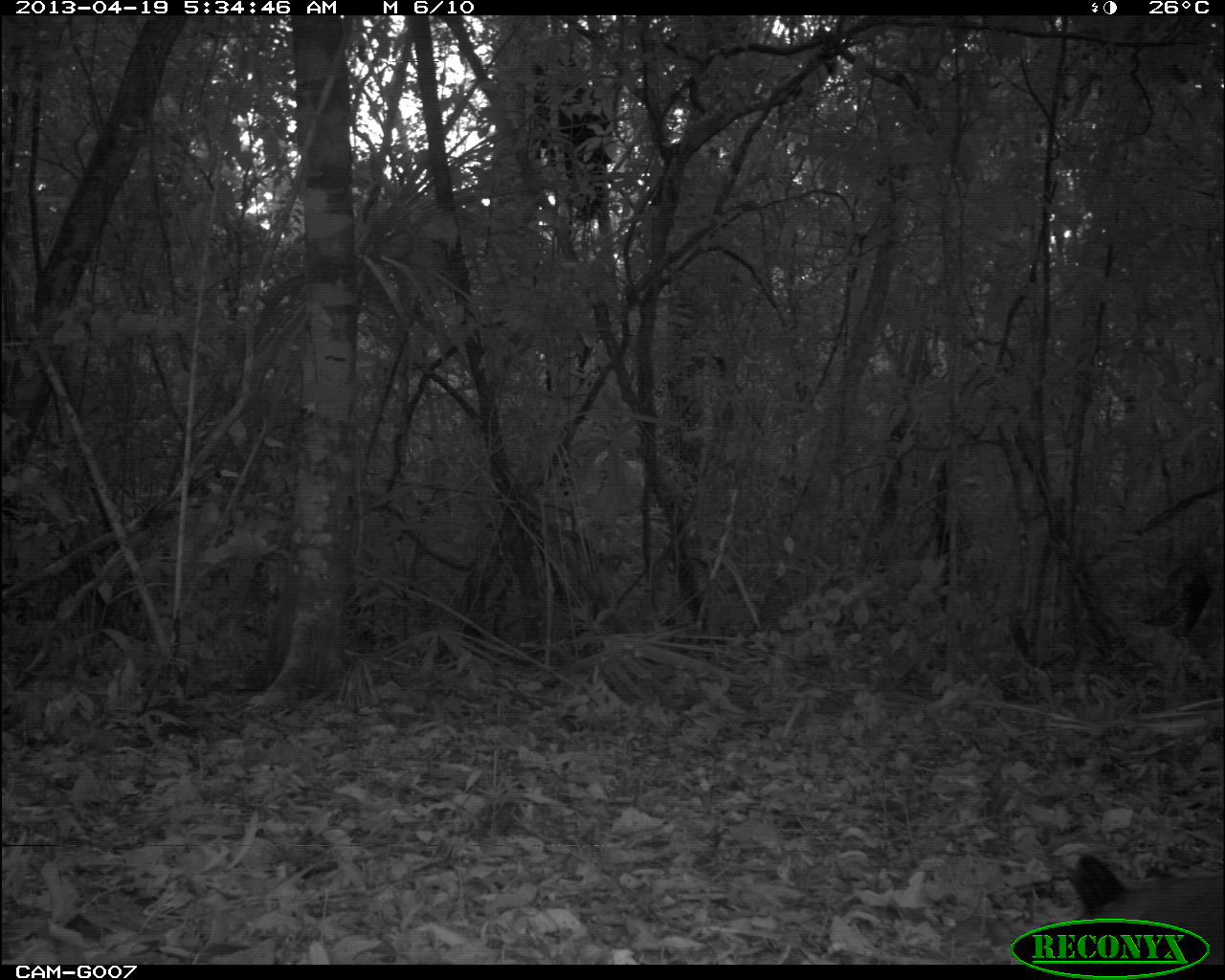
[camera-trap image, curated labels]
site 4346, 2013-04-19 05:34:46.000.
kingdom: Animalia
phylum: Chordata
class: Aves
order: Gruiformes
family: Rallidae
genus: Aramides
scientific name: Aramides cajaneus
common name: gray-necked wood-rail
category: aramides cajanea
Aramides cajanea (gray-necked wood-rail) (Aramides cajaneus), count 1.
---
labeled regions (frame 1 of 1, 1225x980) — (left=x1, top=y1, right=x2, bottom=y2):
aramides cajanea: (left=1062, top=840, right=1216, bottom=912)